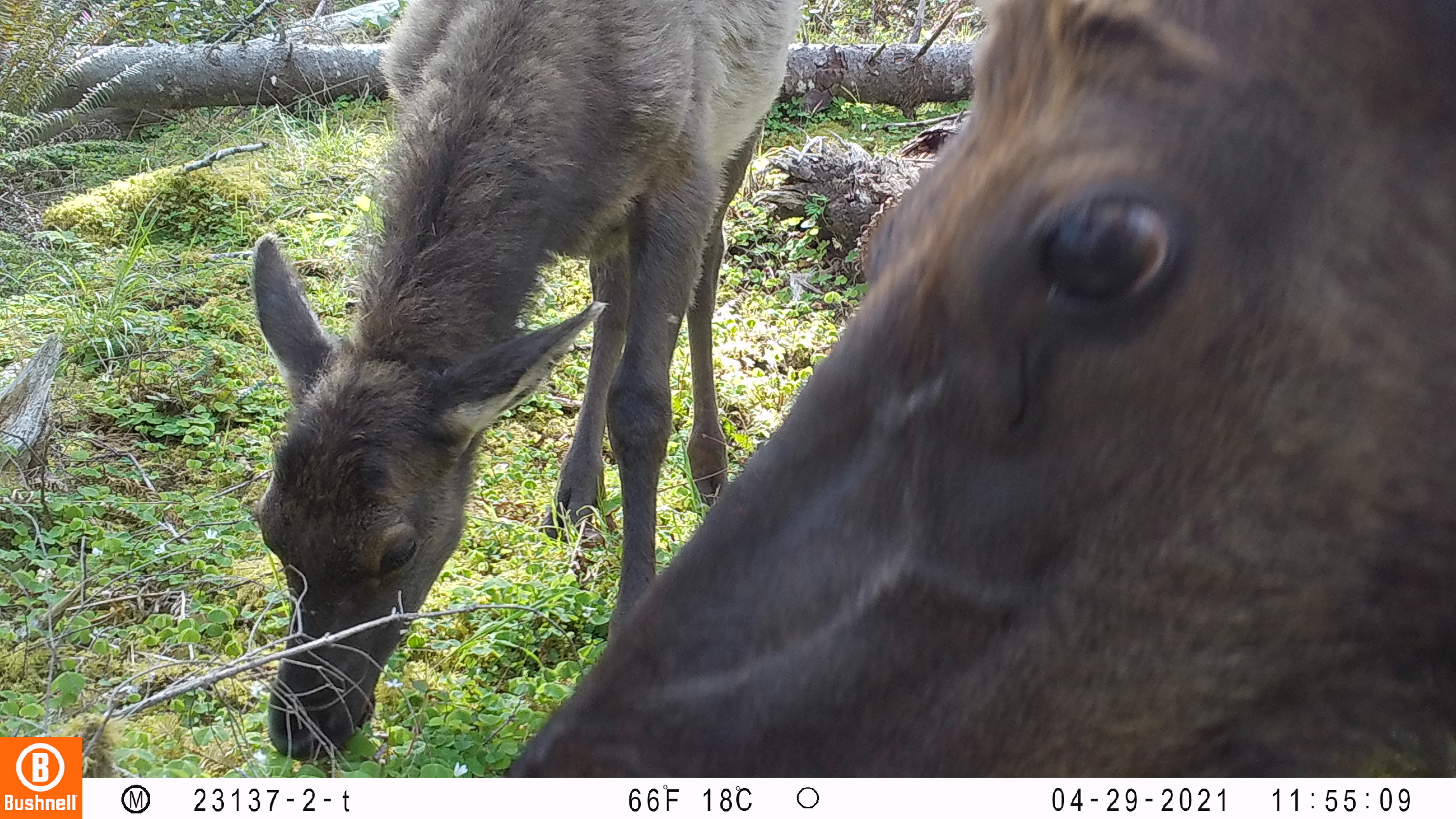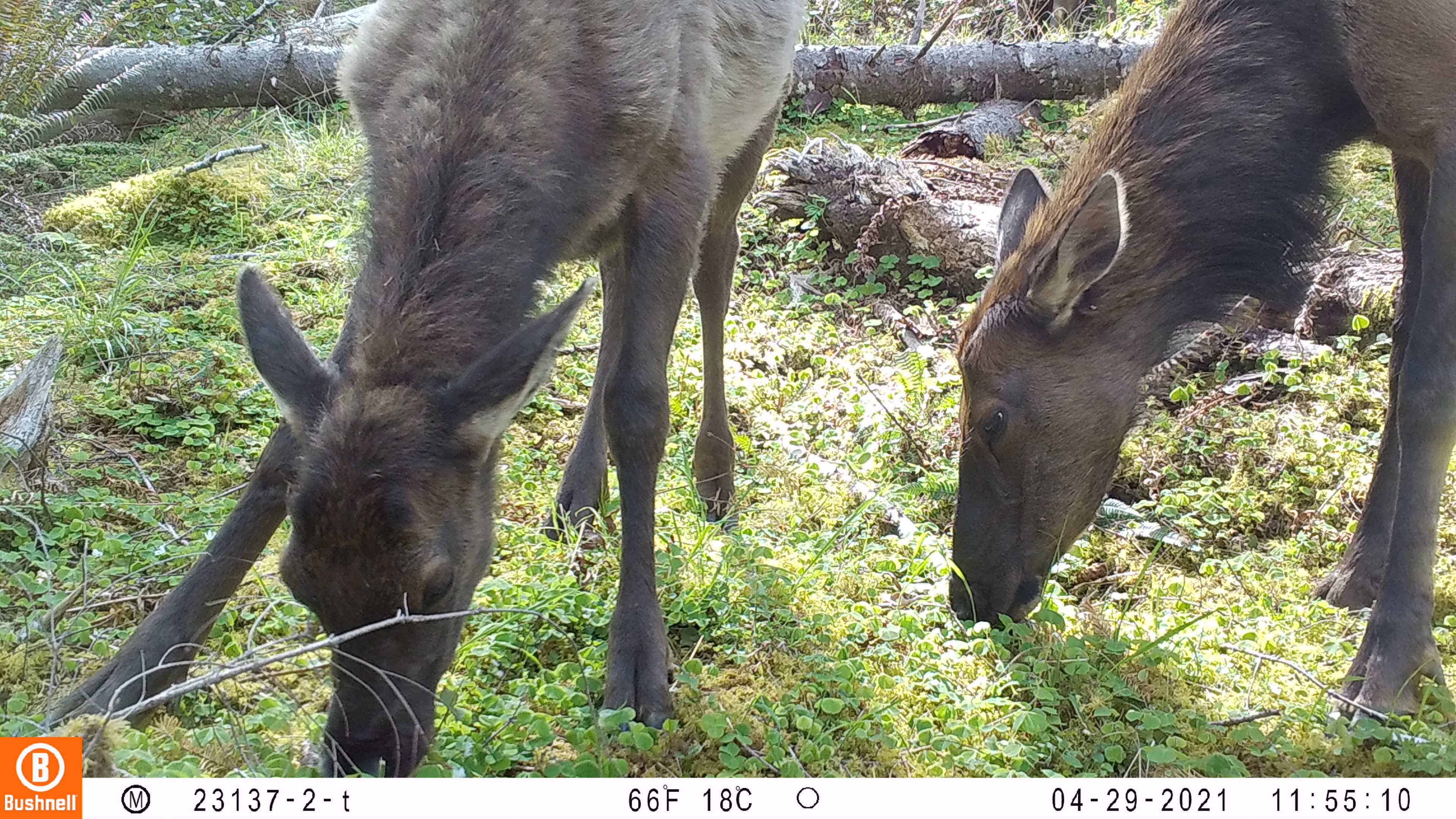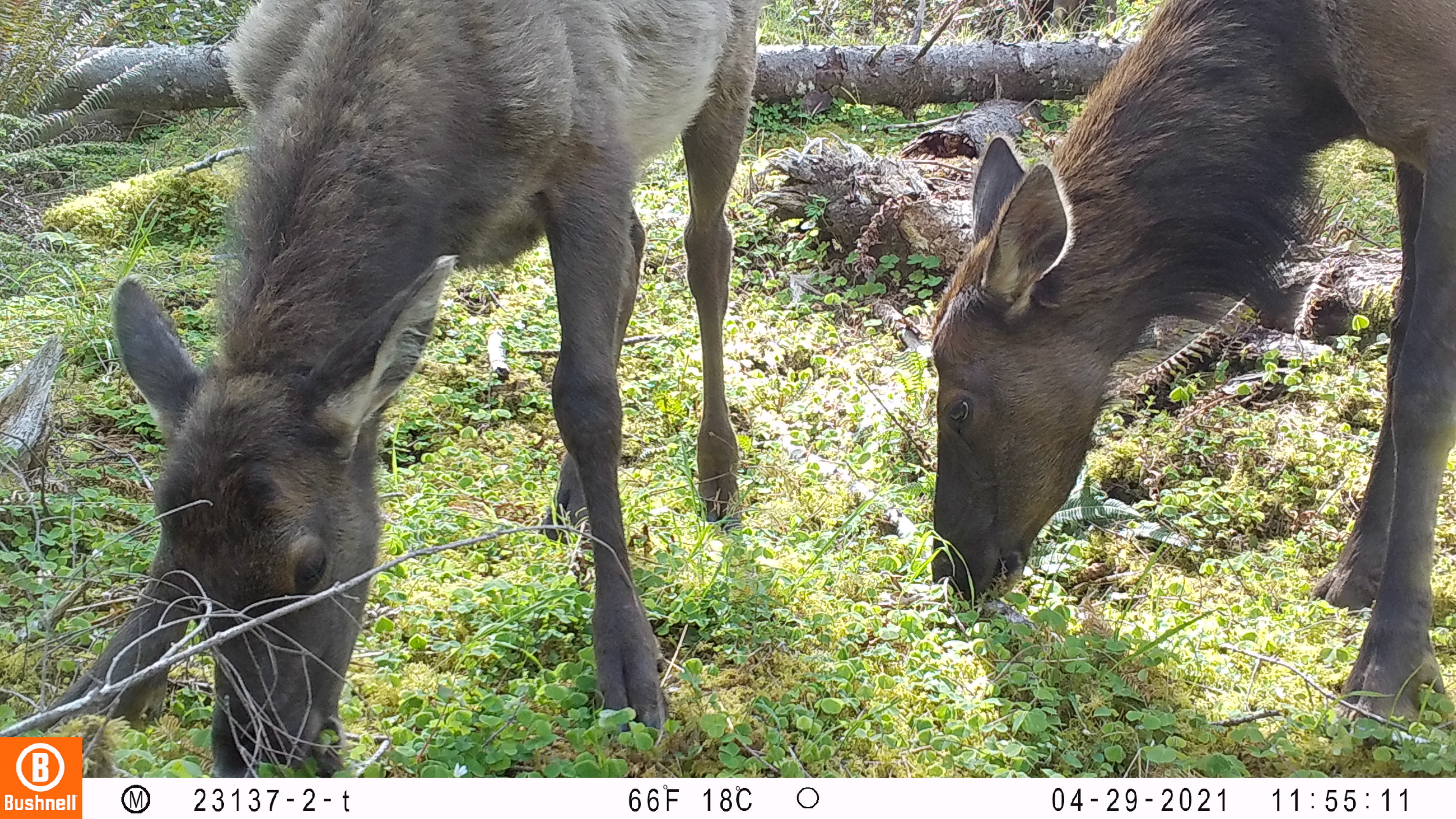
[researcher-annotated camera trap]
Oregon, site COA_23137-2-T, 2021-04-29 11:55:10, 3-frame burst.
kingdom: Animalia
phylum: Chordata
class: Mammalia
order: Artiodactyla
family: Cervidae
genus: Cervus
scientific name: Cervus canadensis roosevelti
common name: roosevelt elk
Roosevelt elk (Cervus canadensis roosevelti).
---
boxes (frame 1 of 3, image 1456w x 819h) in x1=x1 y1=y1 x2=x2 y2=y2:
roosevelt elk: x1=494 y1=2 x2=1454 y2=776; x1=238 y1=0 x2=820 y2=762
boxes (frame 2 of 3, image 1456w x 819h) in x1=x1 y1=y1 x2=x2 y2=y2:
roosevelt elk: x1=85 y1=3 x2=815 y2=772; x1=945 y1=0 x2=1455 y2=746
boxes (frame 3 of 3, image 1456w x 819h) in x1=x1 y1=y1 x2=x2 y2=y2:
roosevelt elk: x1=85 y1=0 x2=766 y2=773; x1=920 y1=0 x2=1455 y2=743